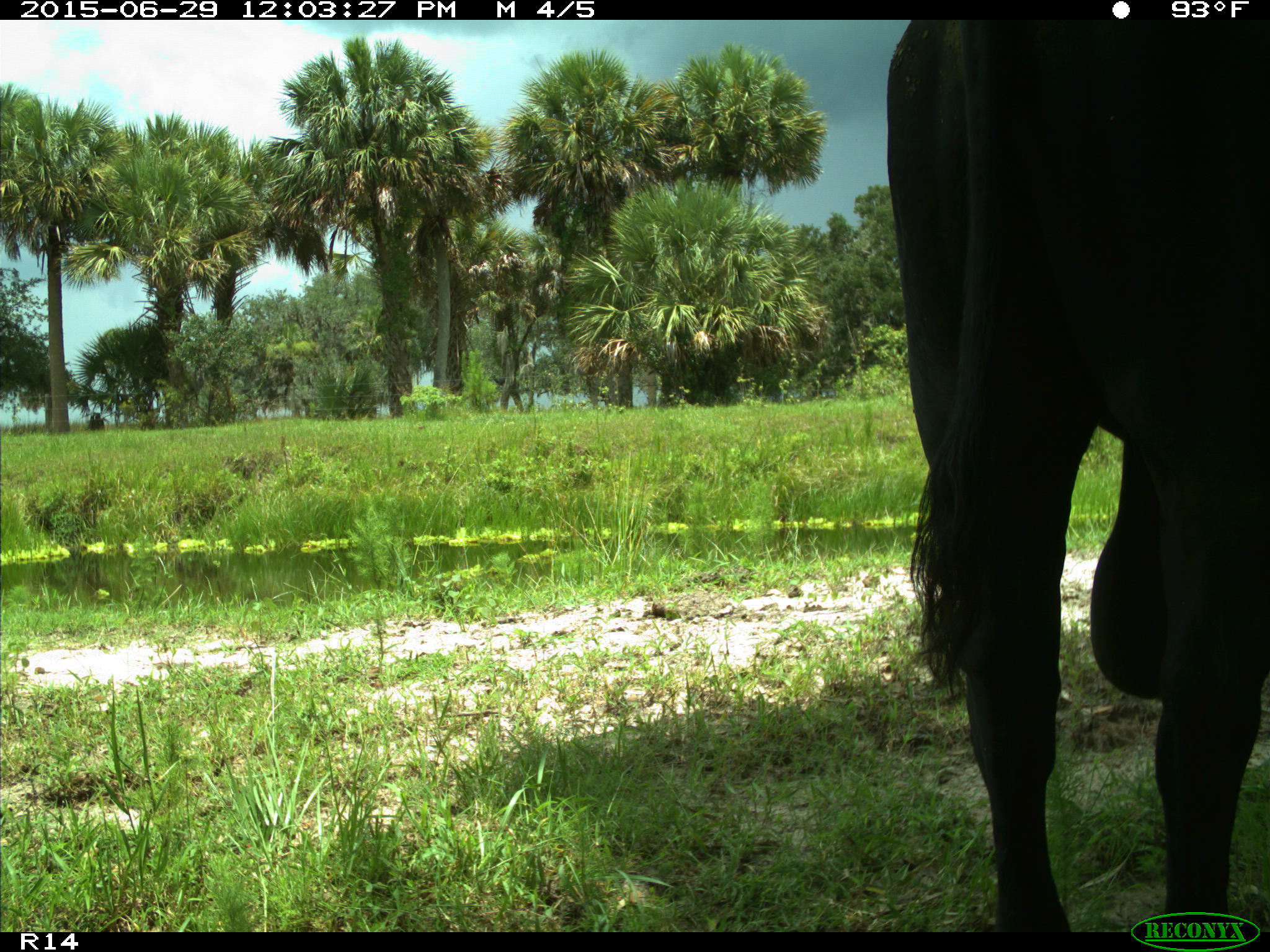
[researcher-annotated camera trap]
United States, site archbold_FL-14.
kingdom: Animalia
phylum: Chordata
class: Mammalia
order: Artiodactyla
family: Bovidae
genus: Bos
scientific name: Bos taurus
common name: domestic cow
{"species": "Bos taurus (domestic cow)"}